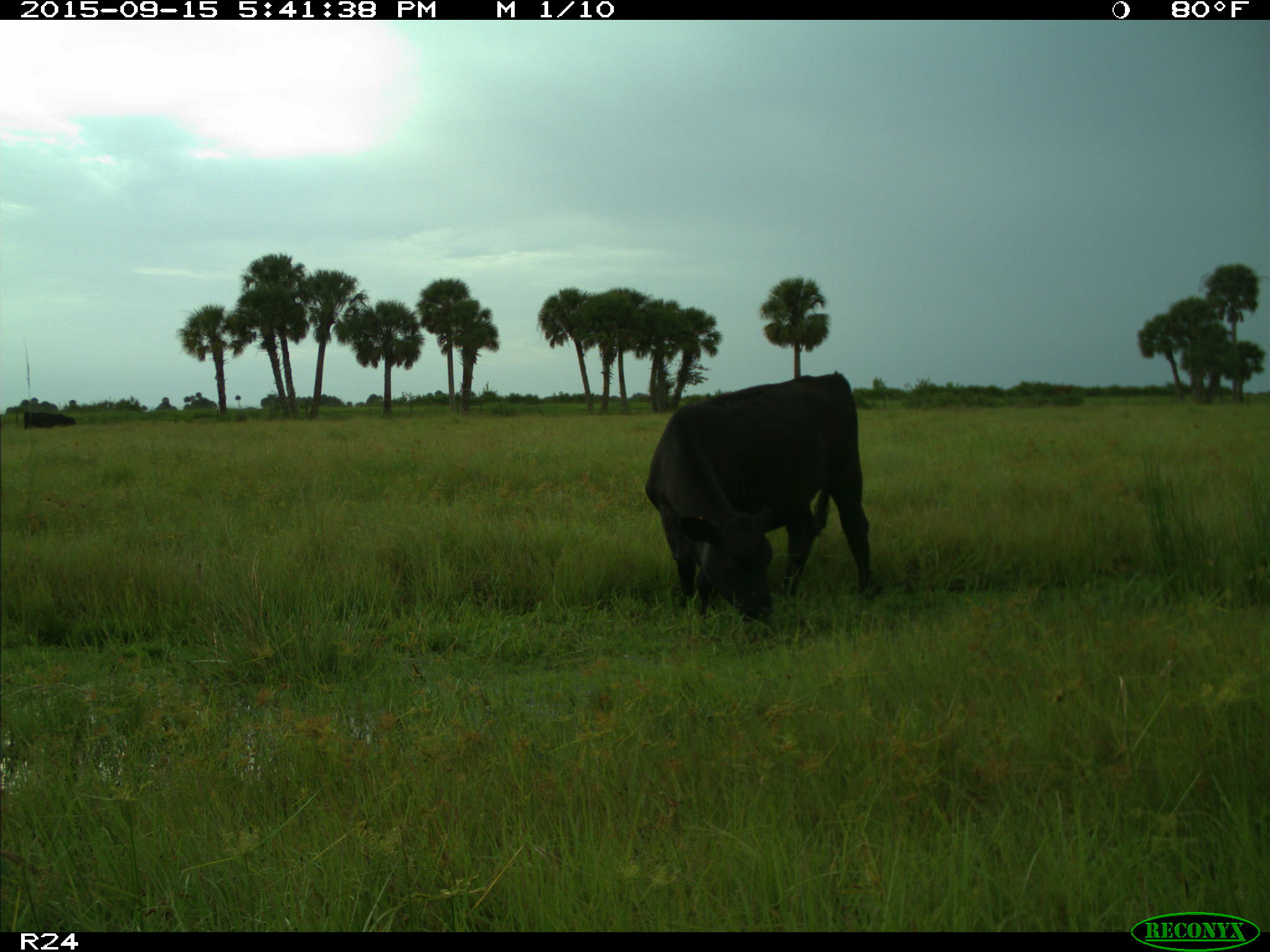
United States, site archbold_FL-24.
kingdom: Animalia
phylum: Chordata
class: Mammalia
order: Artiodactyla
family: Bovidae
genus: Bos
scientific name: Bos taurus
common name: domestic cow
Bos taurus (domestic cow).